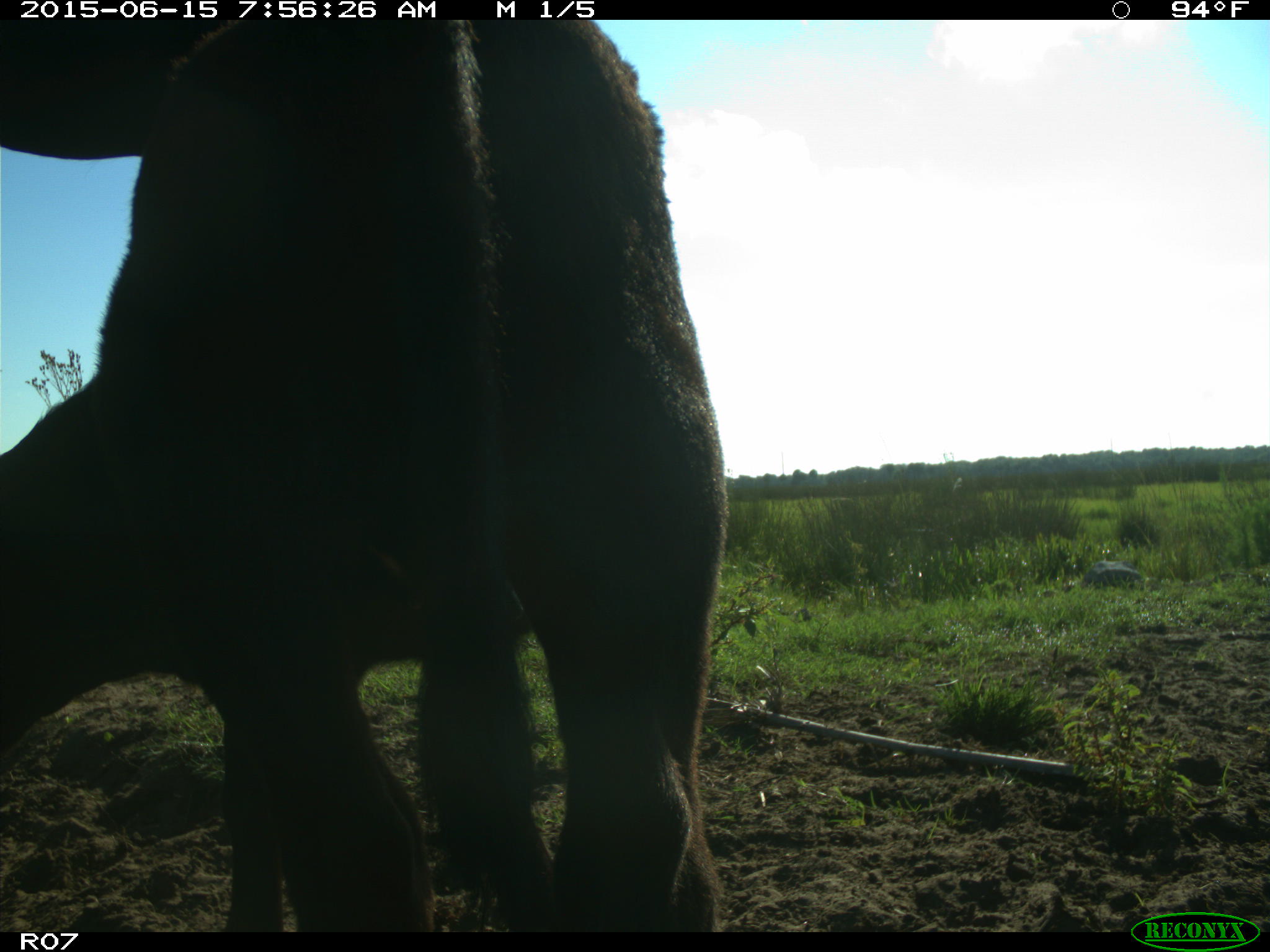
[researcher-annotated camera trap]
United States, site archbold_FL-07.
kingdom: Animalia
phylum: Chordata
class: Mammalia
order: Artiodactyla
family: Bovidae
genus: Bos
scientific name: Bos taurus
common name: domestic cow